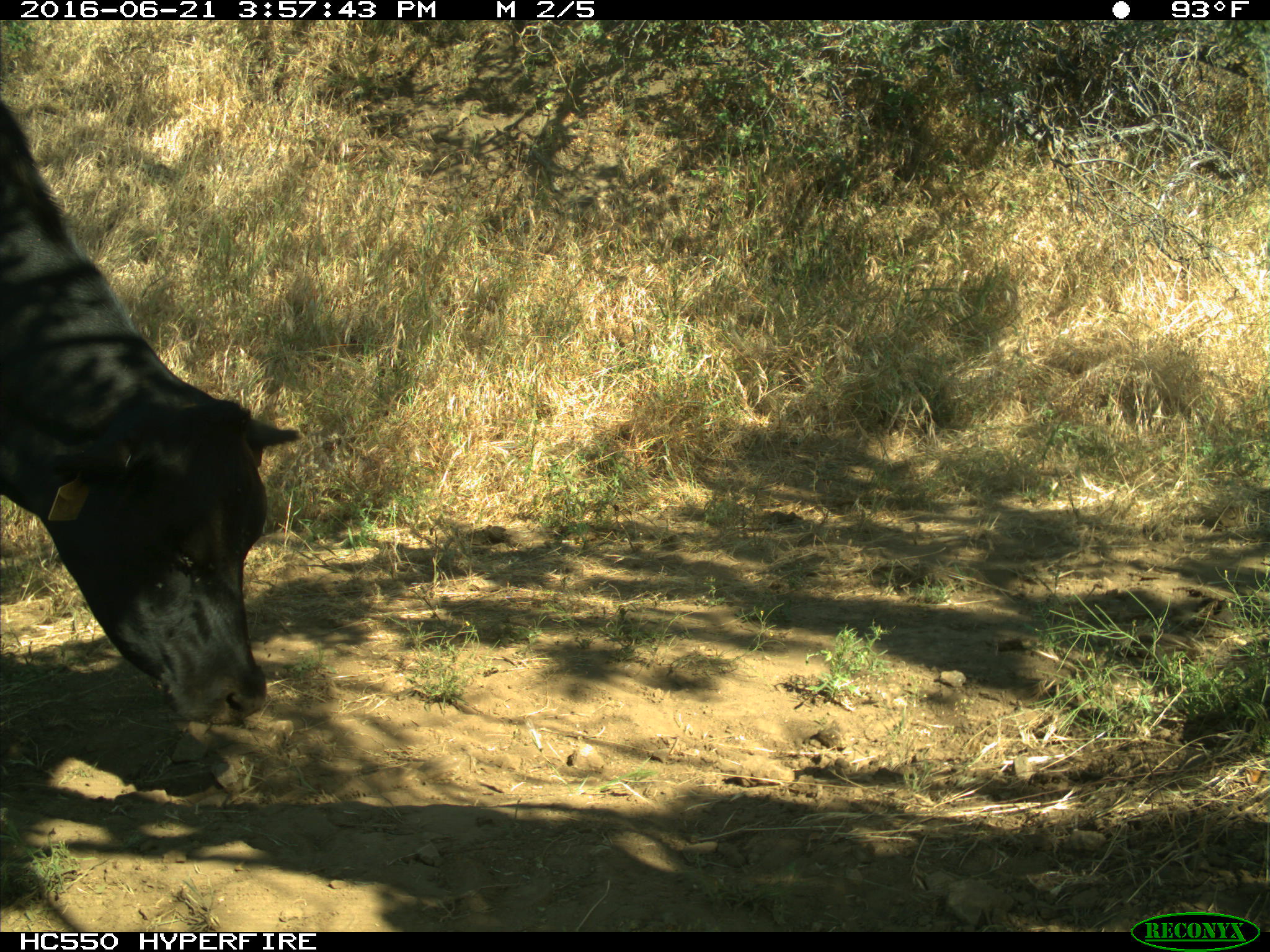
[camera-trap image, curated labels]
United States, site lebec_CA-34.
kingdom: Animalia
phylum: Chordata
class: Mammalia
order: Artiodactyla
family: Bovidae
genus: Bos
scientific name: Bos taurus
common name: domestic cow